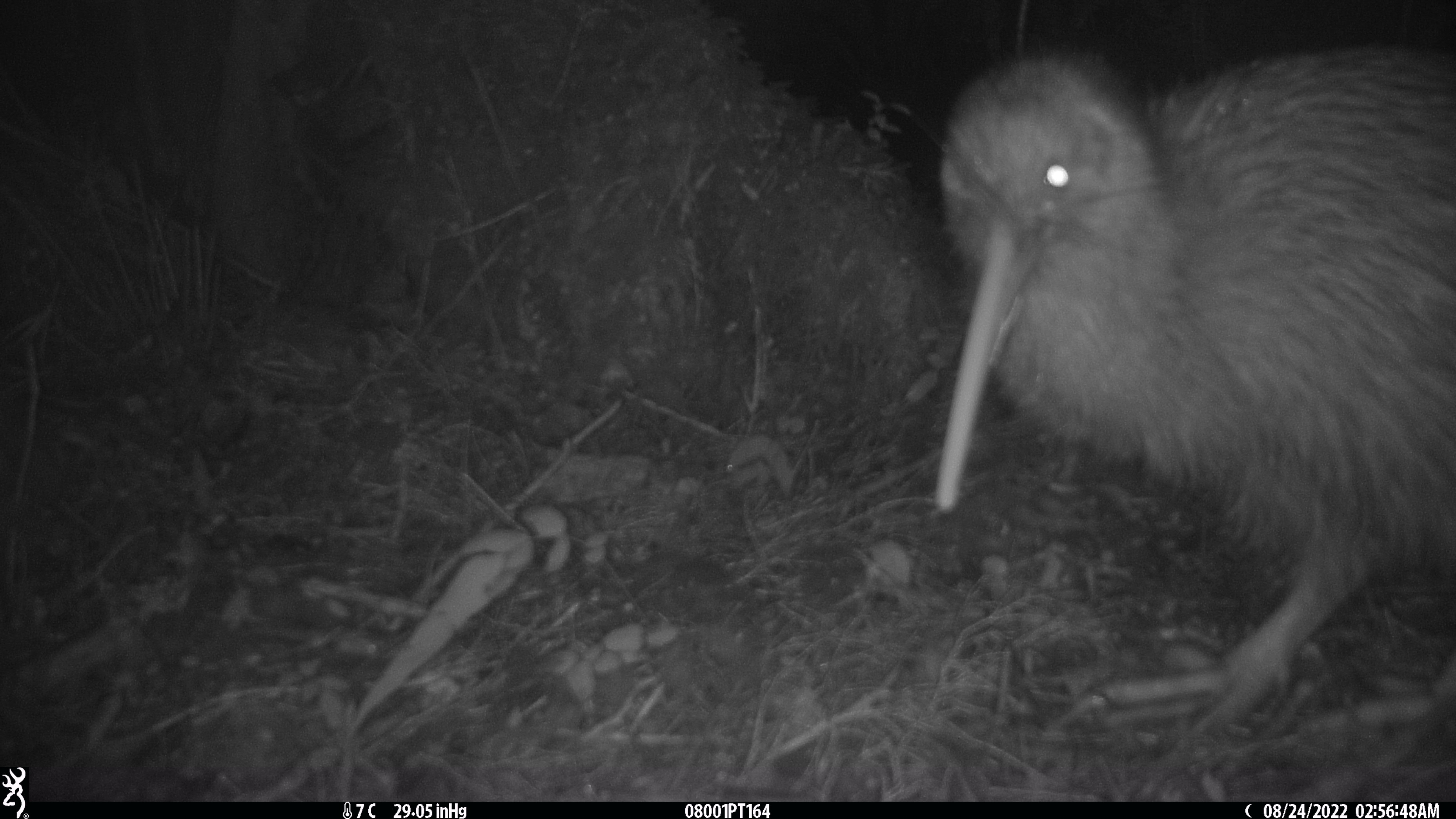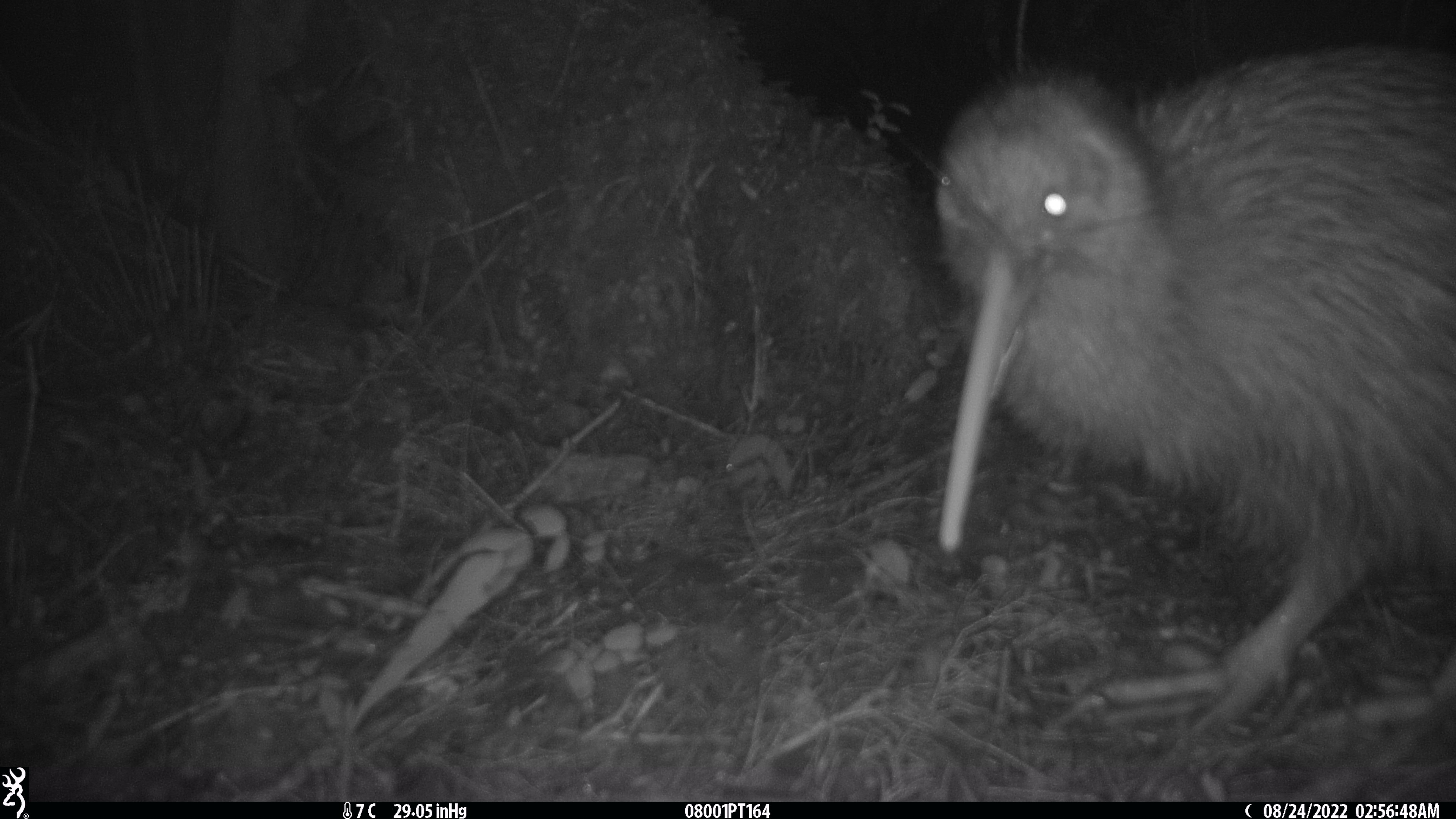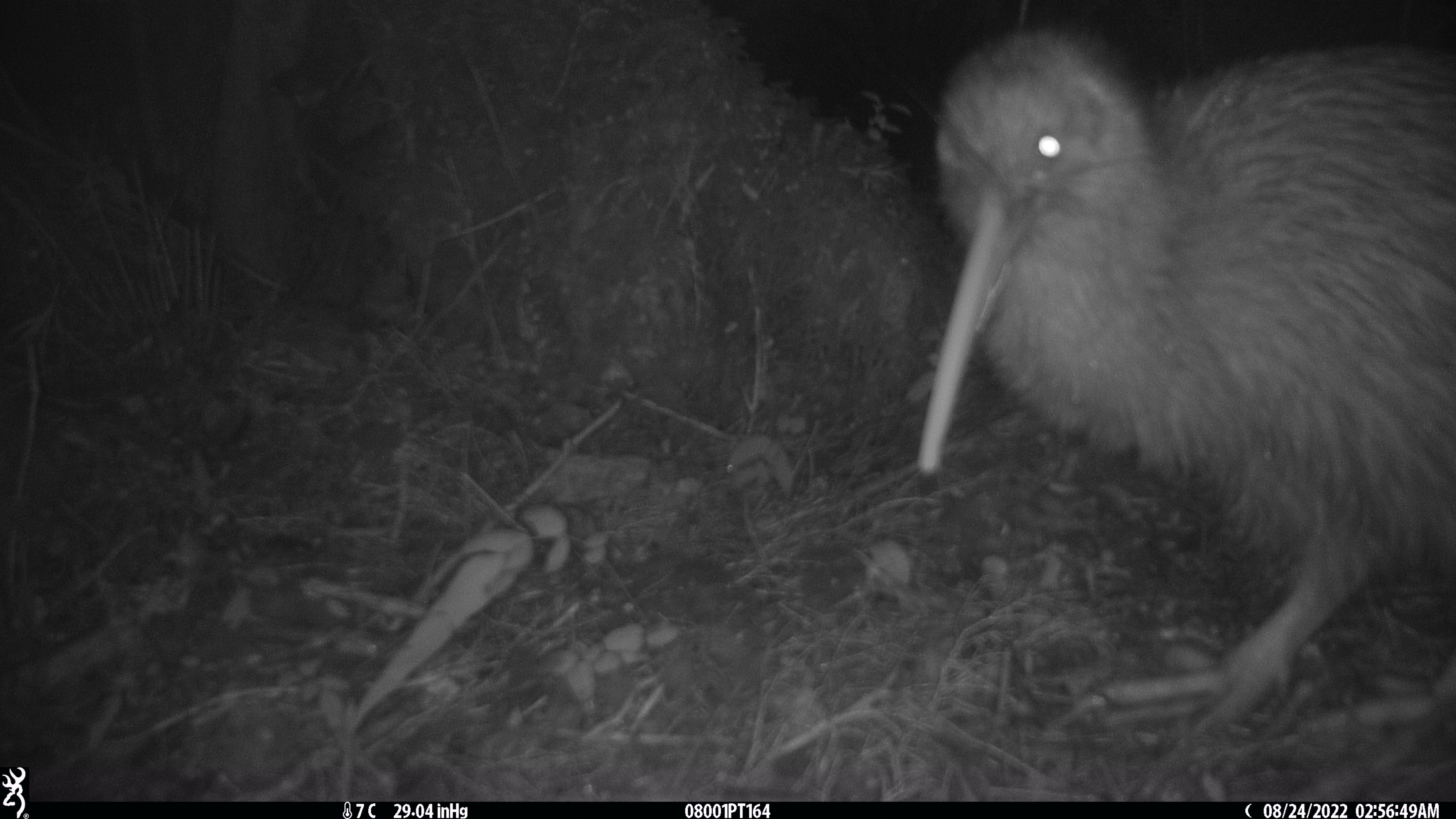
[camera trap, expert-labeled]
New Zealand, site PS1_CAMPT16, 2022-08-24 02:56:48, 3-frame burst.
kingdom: Animalia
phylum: Chordata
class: Aves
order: Apterygiformes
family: Apterygidae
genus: Apteryx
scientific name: Apteryx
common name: kiwi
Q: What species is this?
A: Kiwi (Apteryx).